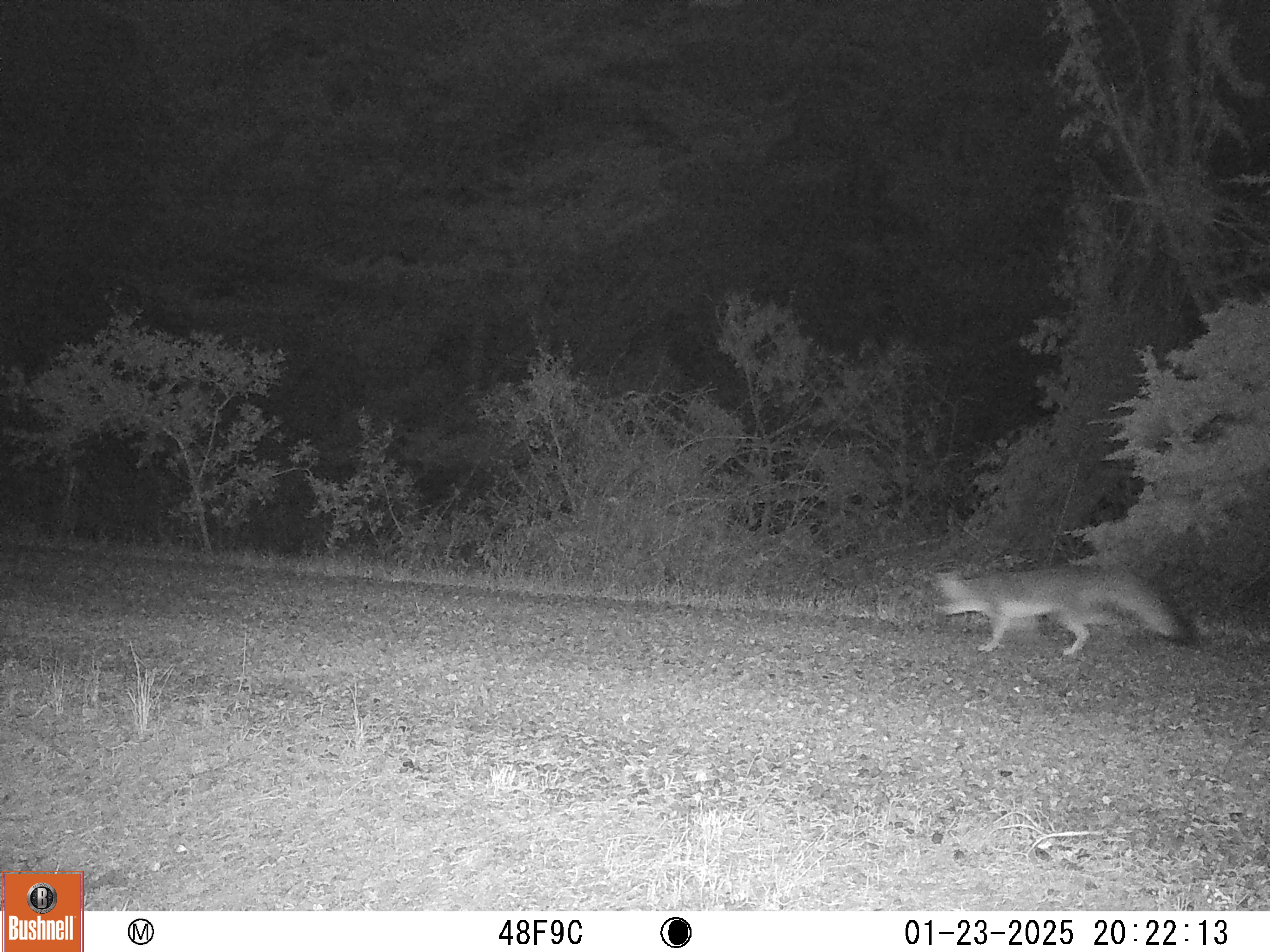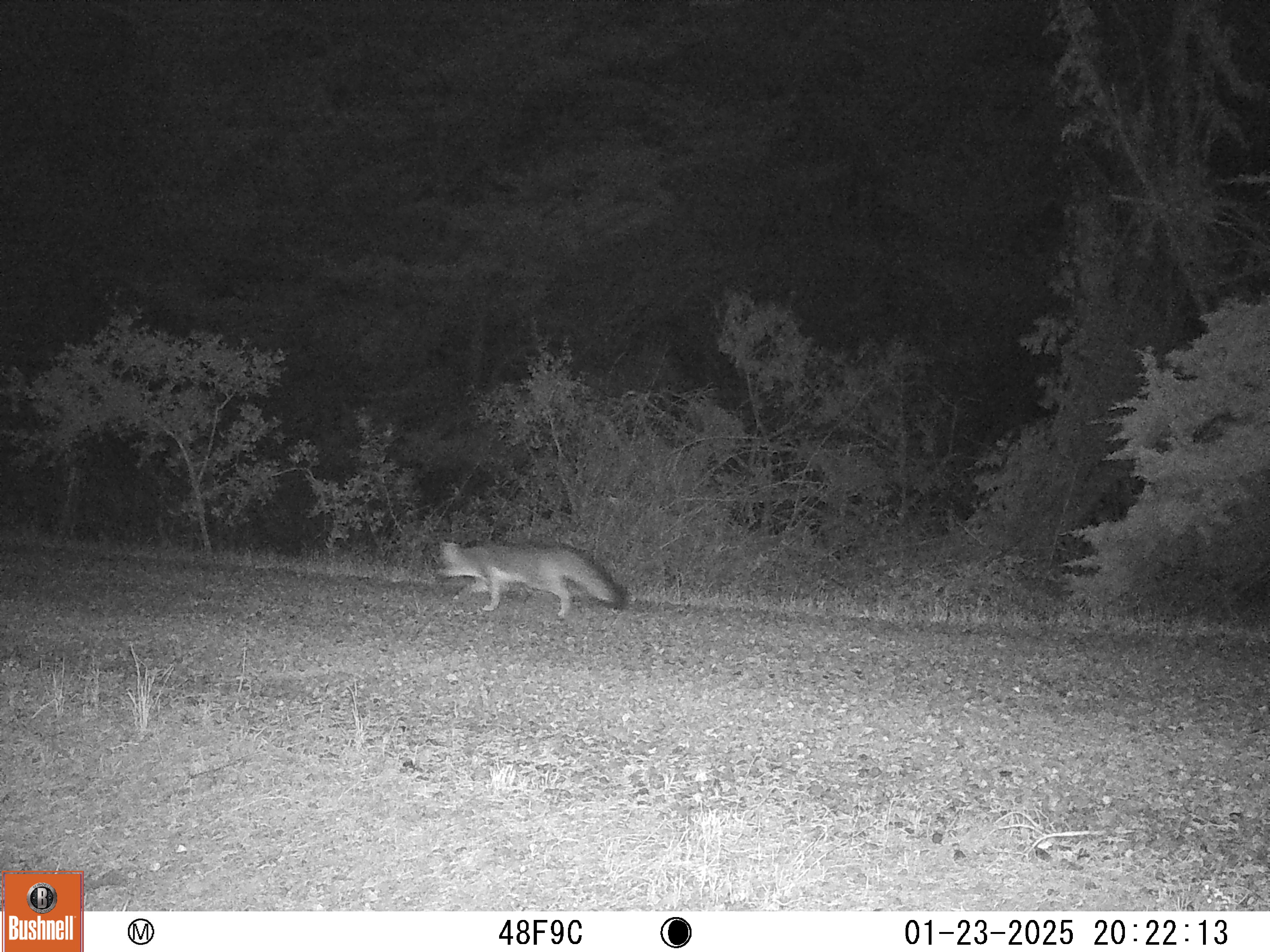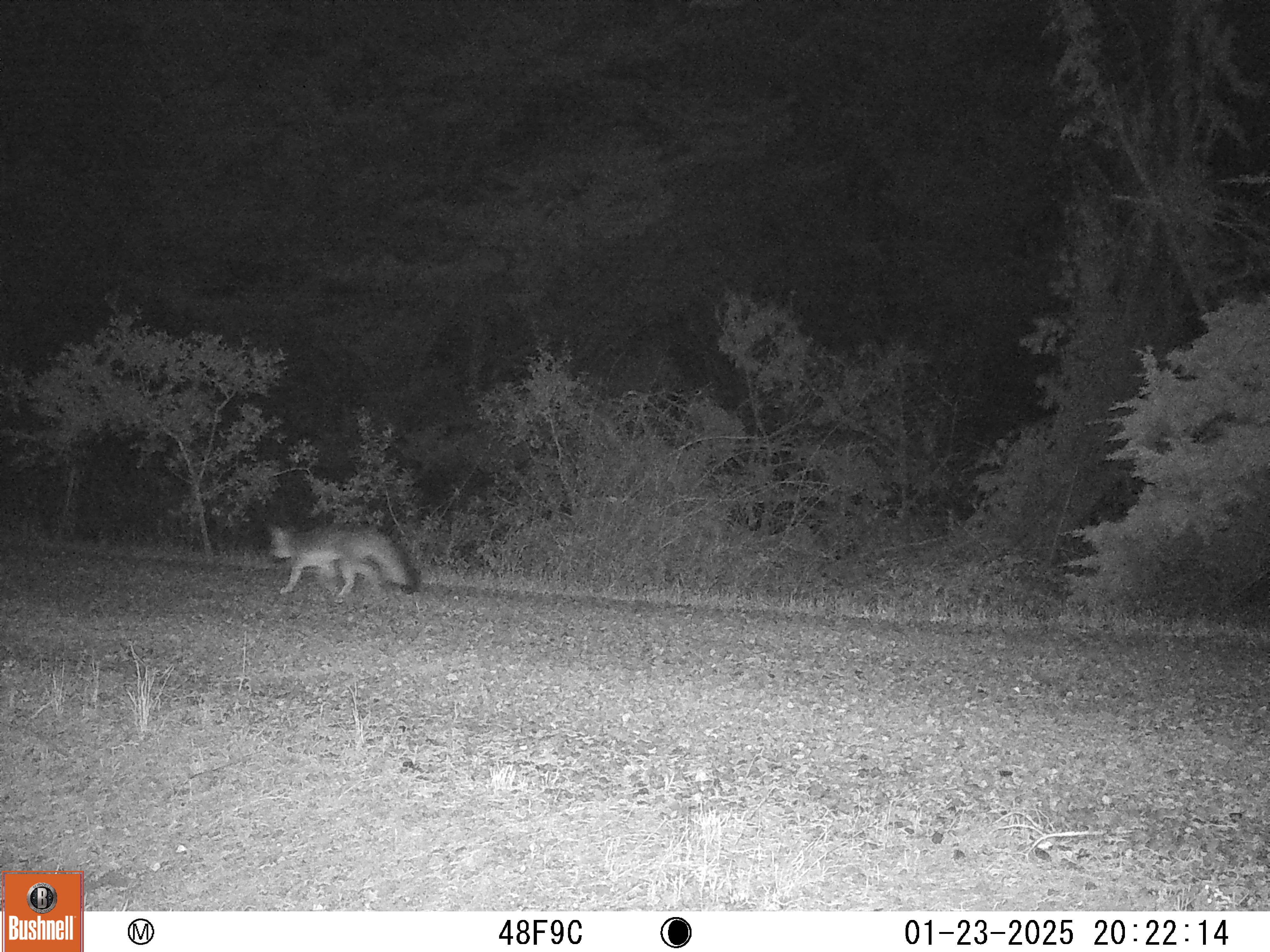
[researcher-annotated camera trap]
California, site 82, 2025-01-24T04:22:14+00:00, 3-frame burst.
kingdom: Animalia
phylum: Chordata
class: Mammalia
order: Carnivora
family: Canidae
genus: Urocyon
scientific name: Urocyon cinereoargenteus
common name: gray fox